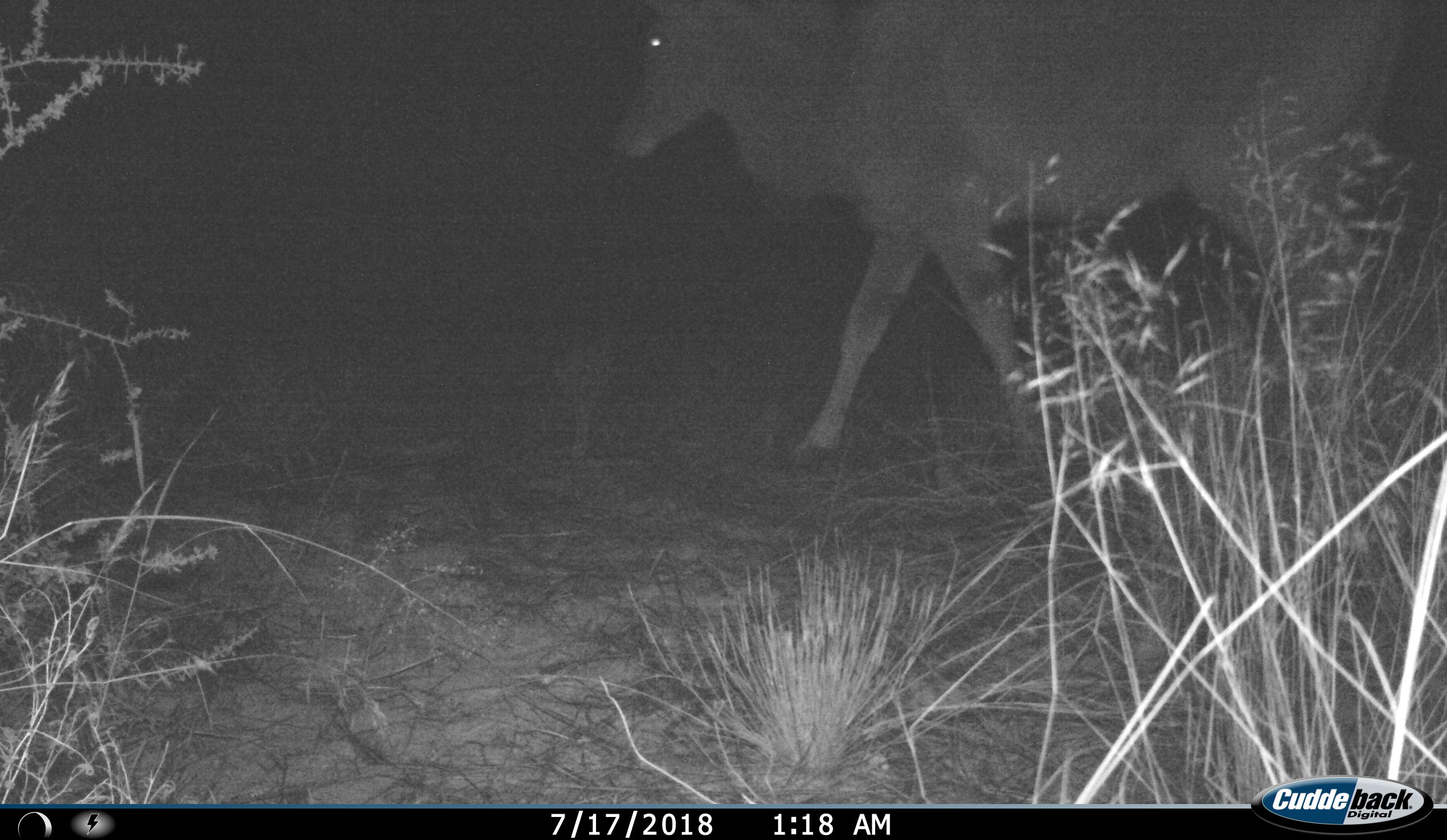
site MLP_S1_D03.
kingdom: Animalia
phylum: Chordata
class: Mammalia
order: Artiodactyla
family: Bovidae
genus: Tragelaphus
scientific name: Tragelaphus oryx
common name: eland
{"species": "eland (Tragelaphus oryx)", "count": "1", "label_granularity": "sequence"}